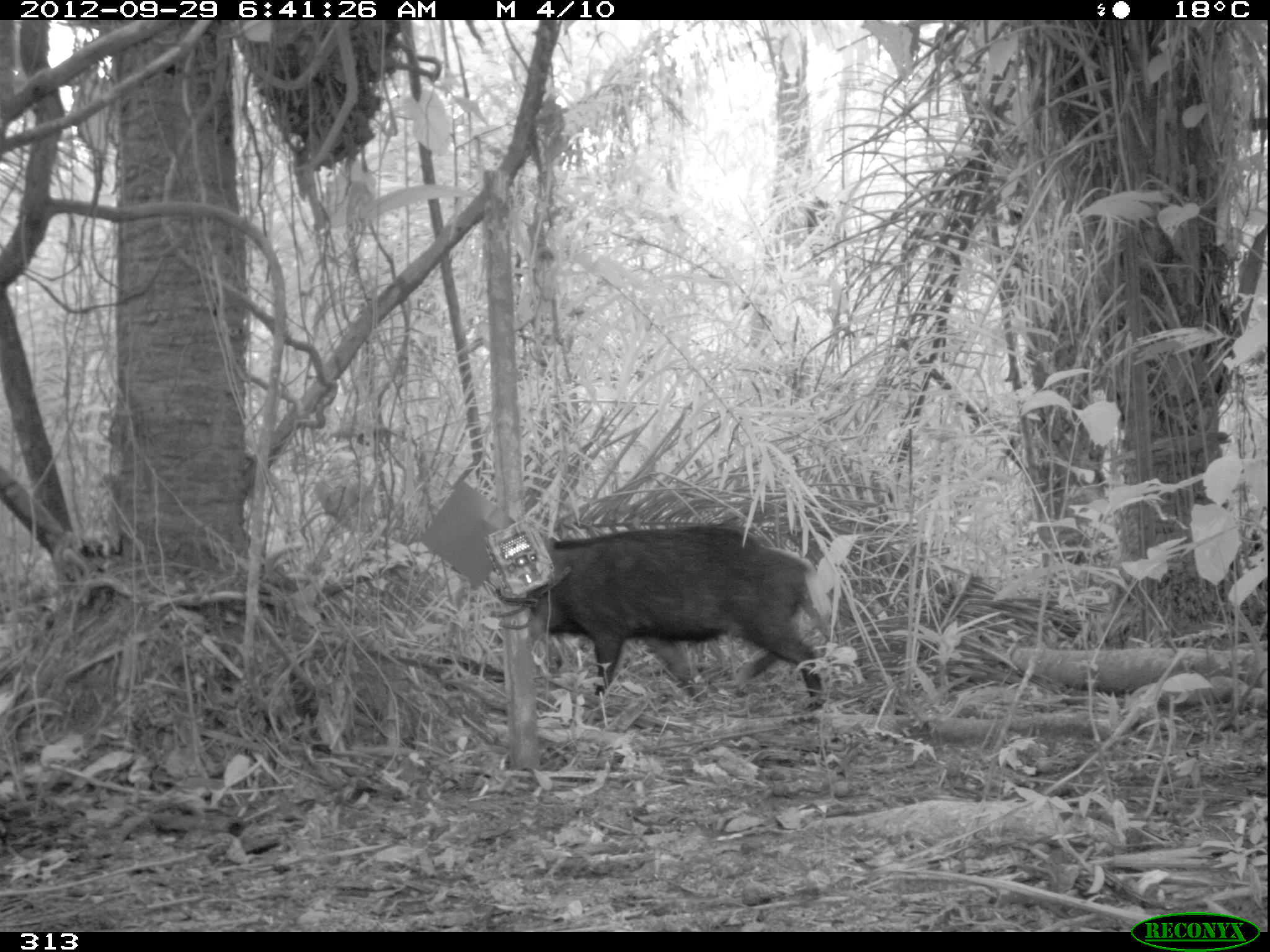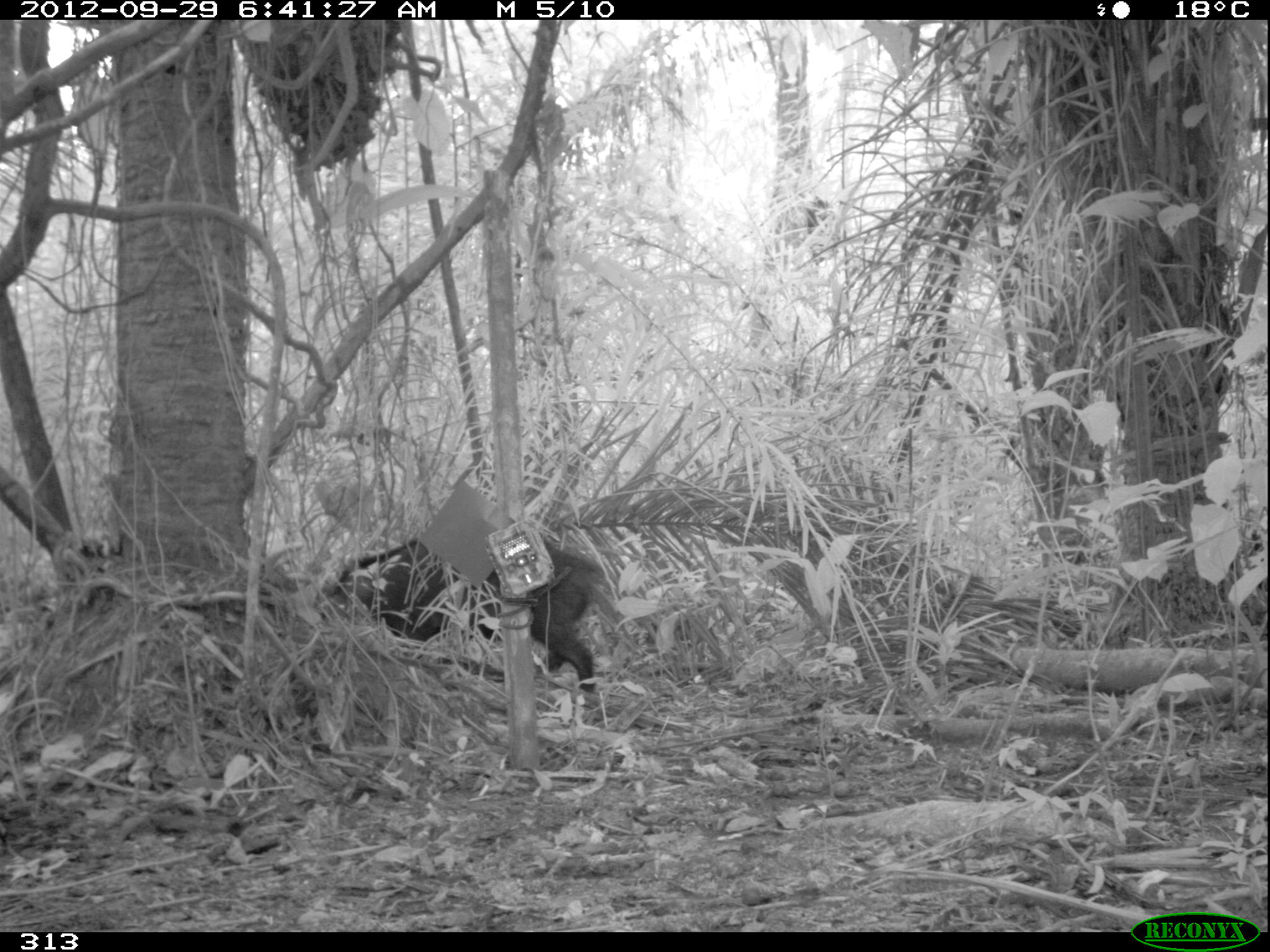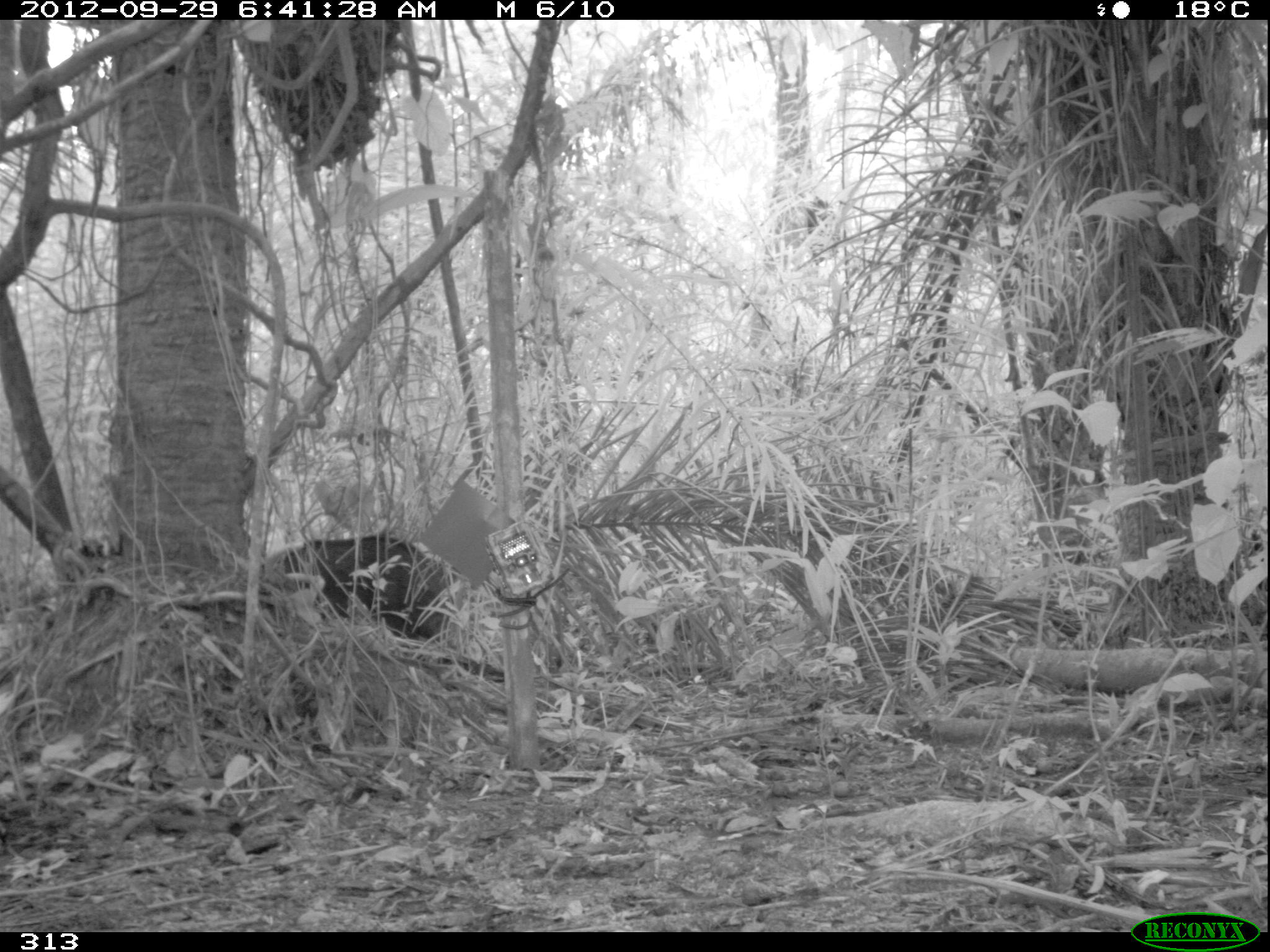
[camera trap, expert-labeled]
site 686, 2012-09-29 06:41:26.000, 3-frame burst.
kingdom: Animalia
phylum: Chordata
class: Mammalia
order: Artiodactyla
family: Tayassuidae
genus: Tayassu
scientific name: Tayassu pecari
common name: white-lipped peccary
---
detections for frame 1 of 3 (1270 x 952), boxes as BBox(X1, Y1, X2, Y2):
tayassu pecari: BBox(523, 522, 825, 709)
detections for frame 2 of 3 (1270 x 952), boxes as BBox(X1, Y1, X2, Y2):
tayassu pecari: BBox(322, 535, 609, 693)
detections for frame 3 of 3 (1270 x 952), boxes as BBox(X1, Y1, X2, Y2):
tayassu pecari: BBox(281, 532, 452, 641)